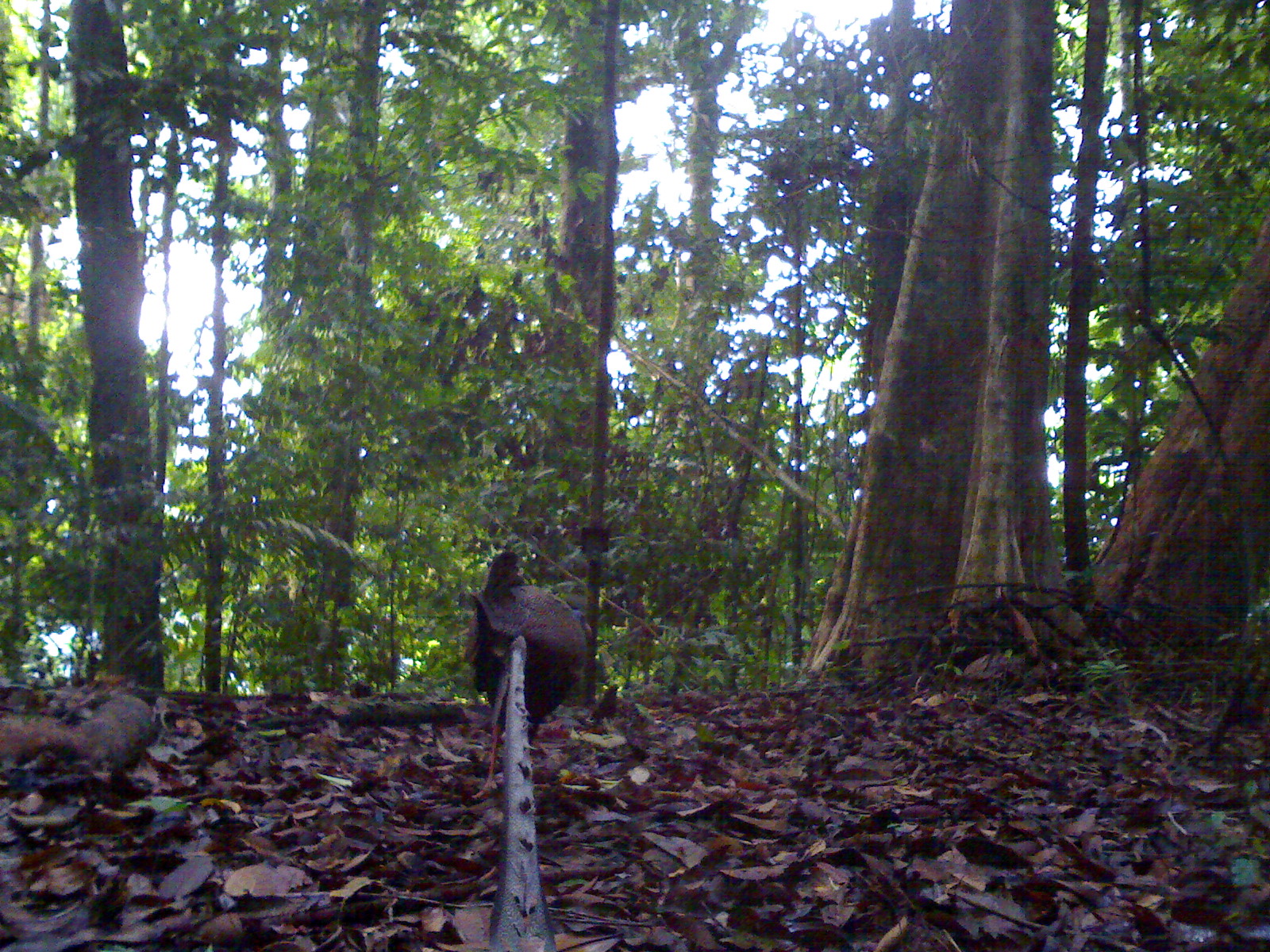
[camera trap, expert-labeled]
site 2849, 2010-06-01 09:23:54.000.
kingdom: Animalia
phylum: Chordata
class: Aves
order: Galliformes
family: Phasianidae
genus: Argusianus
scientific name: Argusianus argus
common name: great argus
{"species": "Argusianus argus (great argus)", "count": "1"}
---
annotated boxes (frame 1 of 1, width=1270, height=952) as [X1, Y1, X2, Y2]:
argusianus argus: [458, 546, 594, 802]